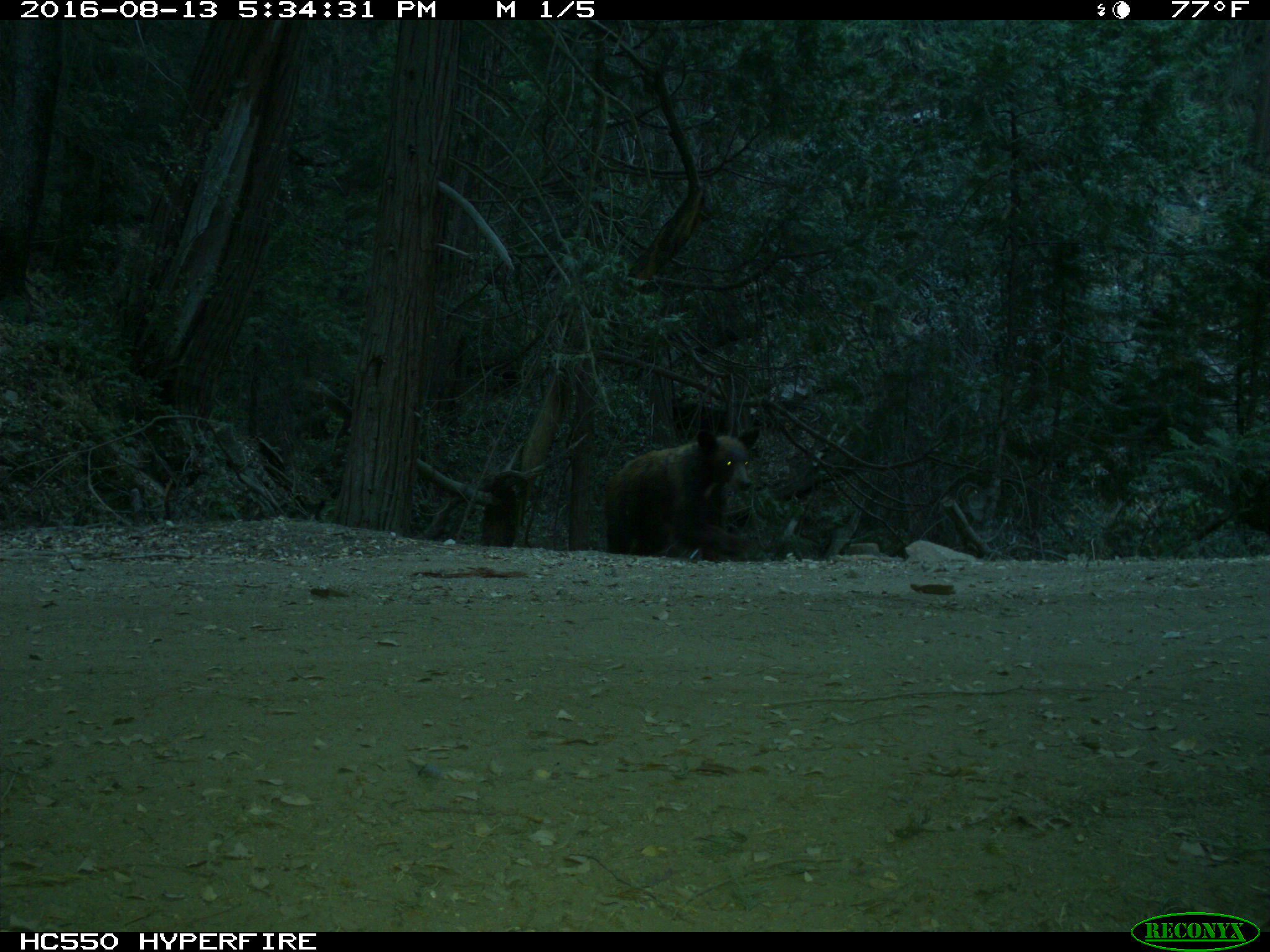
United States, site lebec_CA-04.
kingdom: Animalia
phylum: Chordata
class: Mammalia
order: Carnivora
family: Ursidae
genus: Ursus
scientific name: Ursus americanus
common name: american black bear